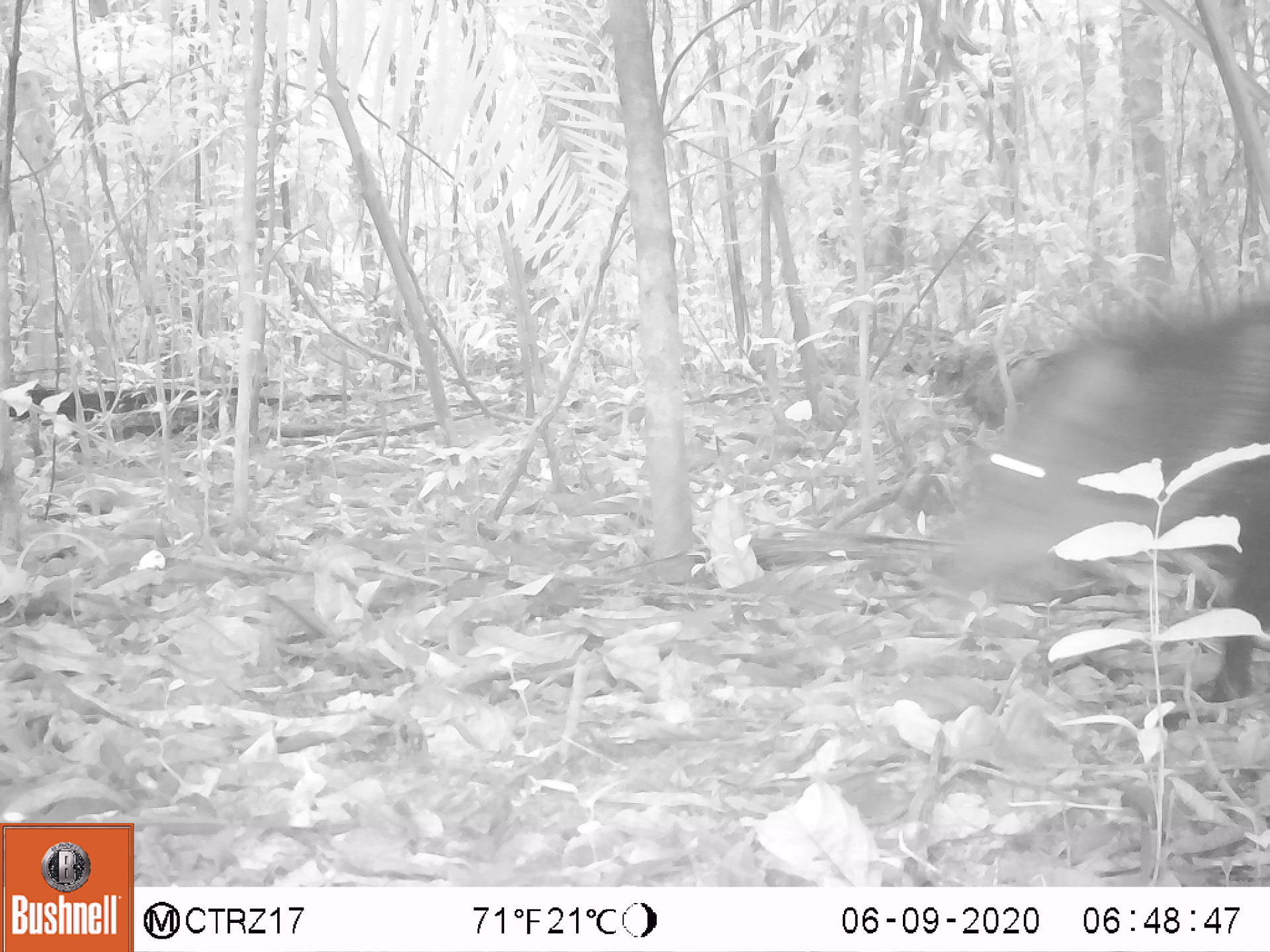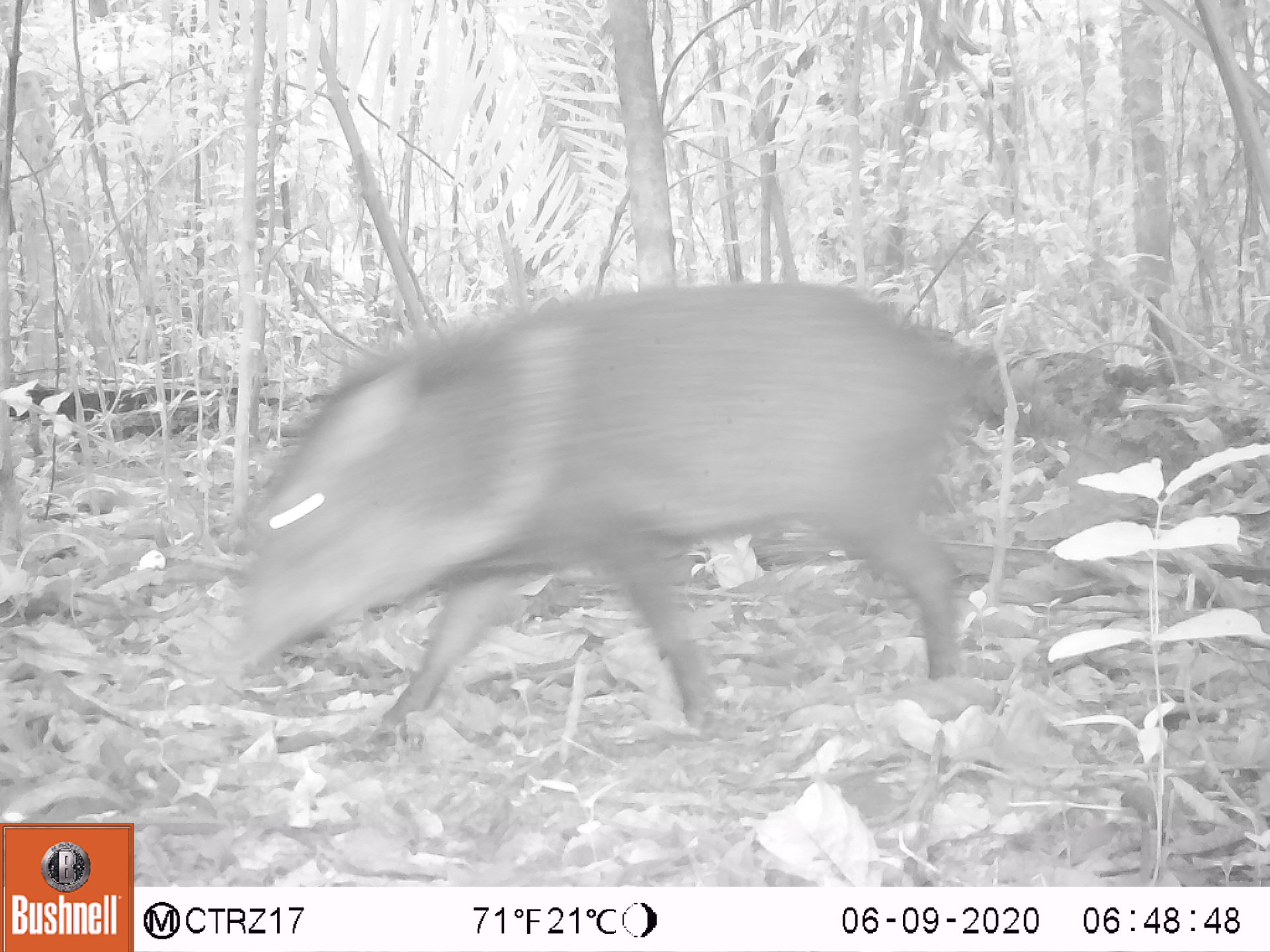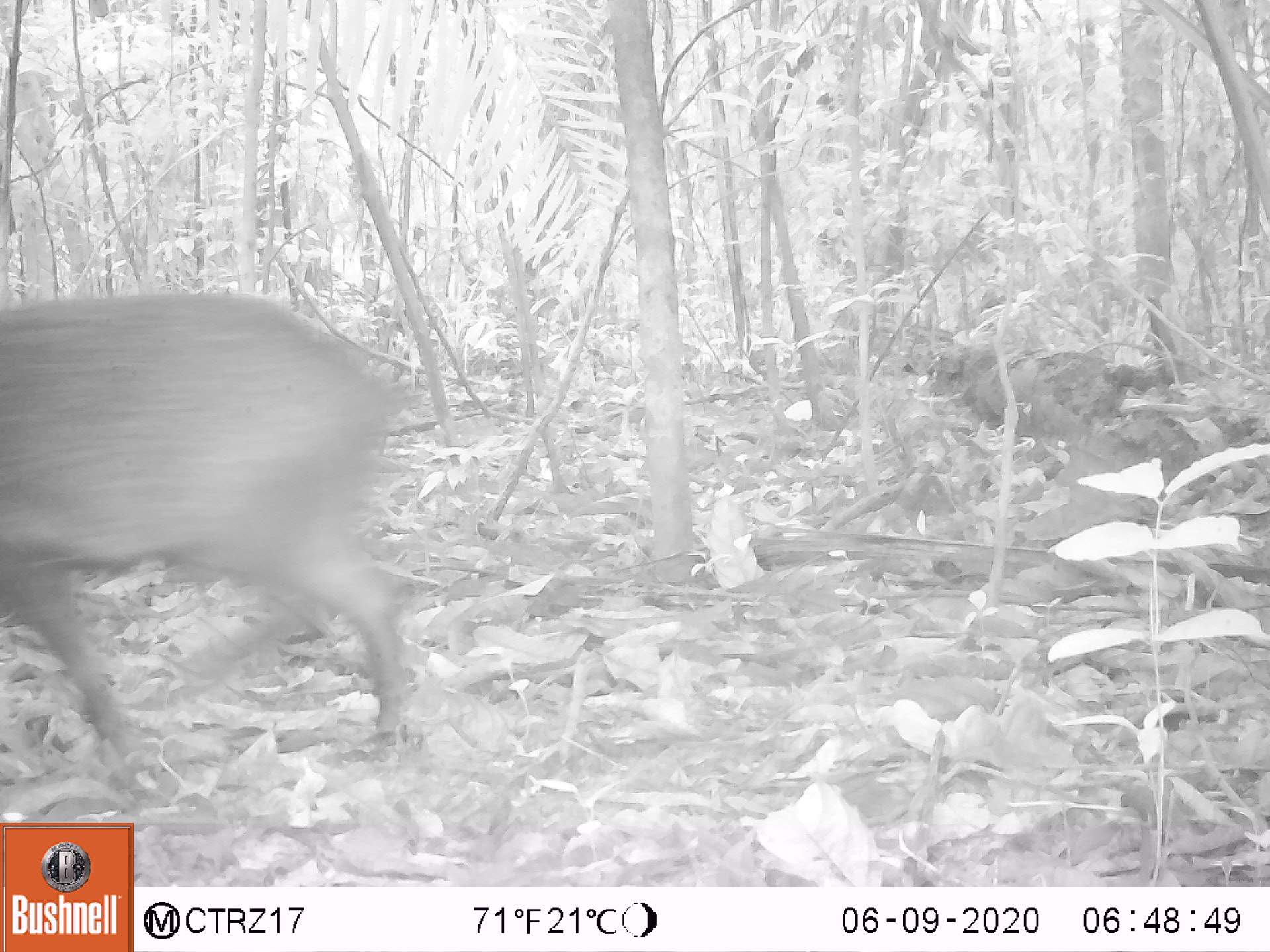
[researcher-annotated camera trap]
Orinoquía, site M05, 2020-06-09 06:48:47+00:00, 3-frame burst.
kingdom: Animalia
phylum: Chordata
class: Mammalia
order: Artiodactyla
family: Tayassuidae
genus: Pecari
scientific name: Pecari tajacu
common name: collared peccary